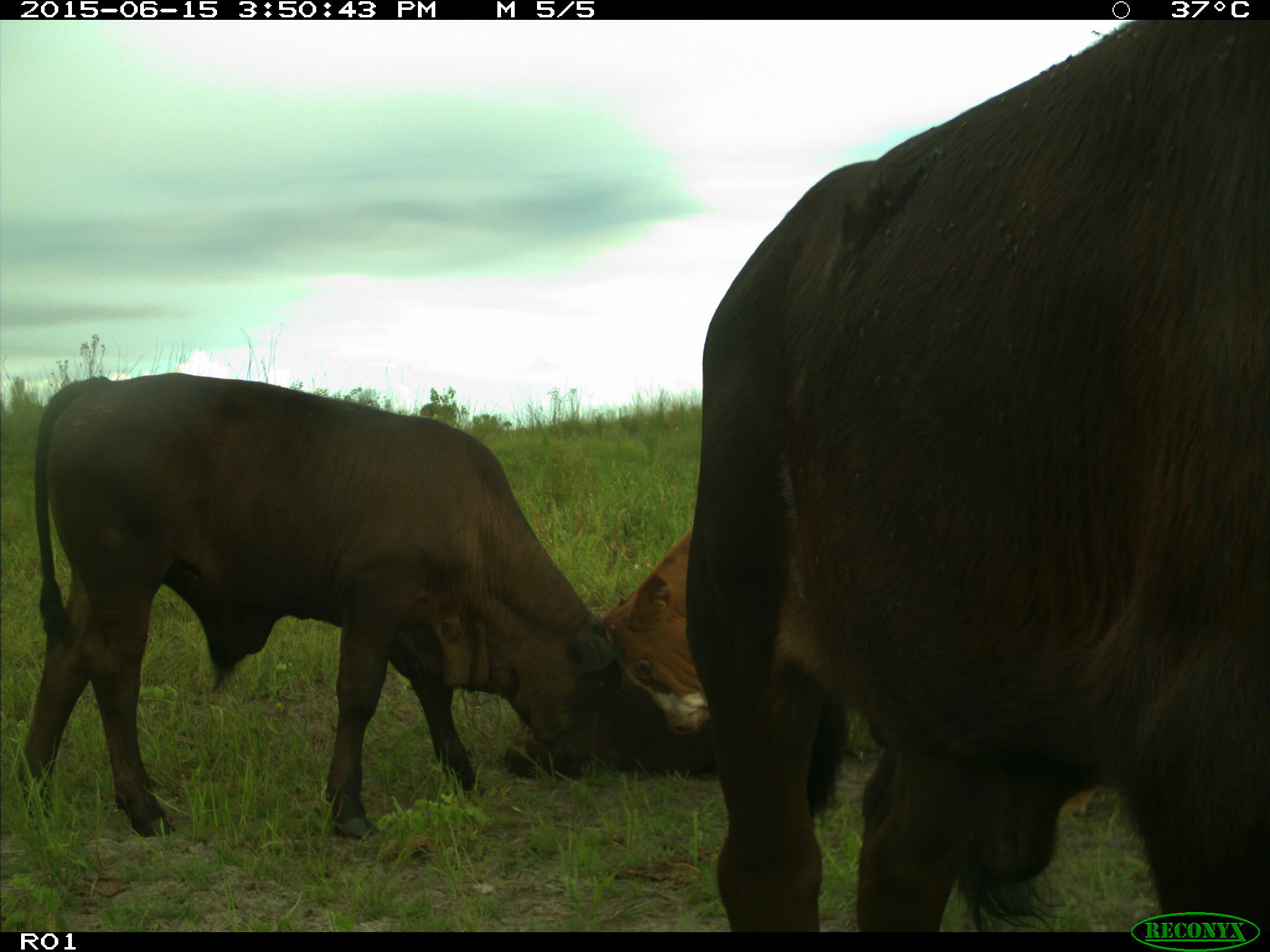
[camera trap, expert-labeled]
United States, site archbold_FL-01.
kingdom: Animalia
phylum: Chordata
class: Mammalia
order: Artiodactyla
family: Bovidae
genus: Bos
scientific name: Bos taurus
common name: domestic cow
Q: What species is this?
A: Bos taurus (domestic cow).